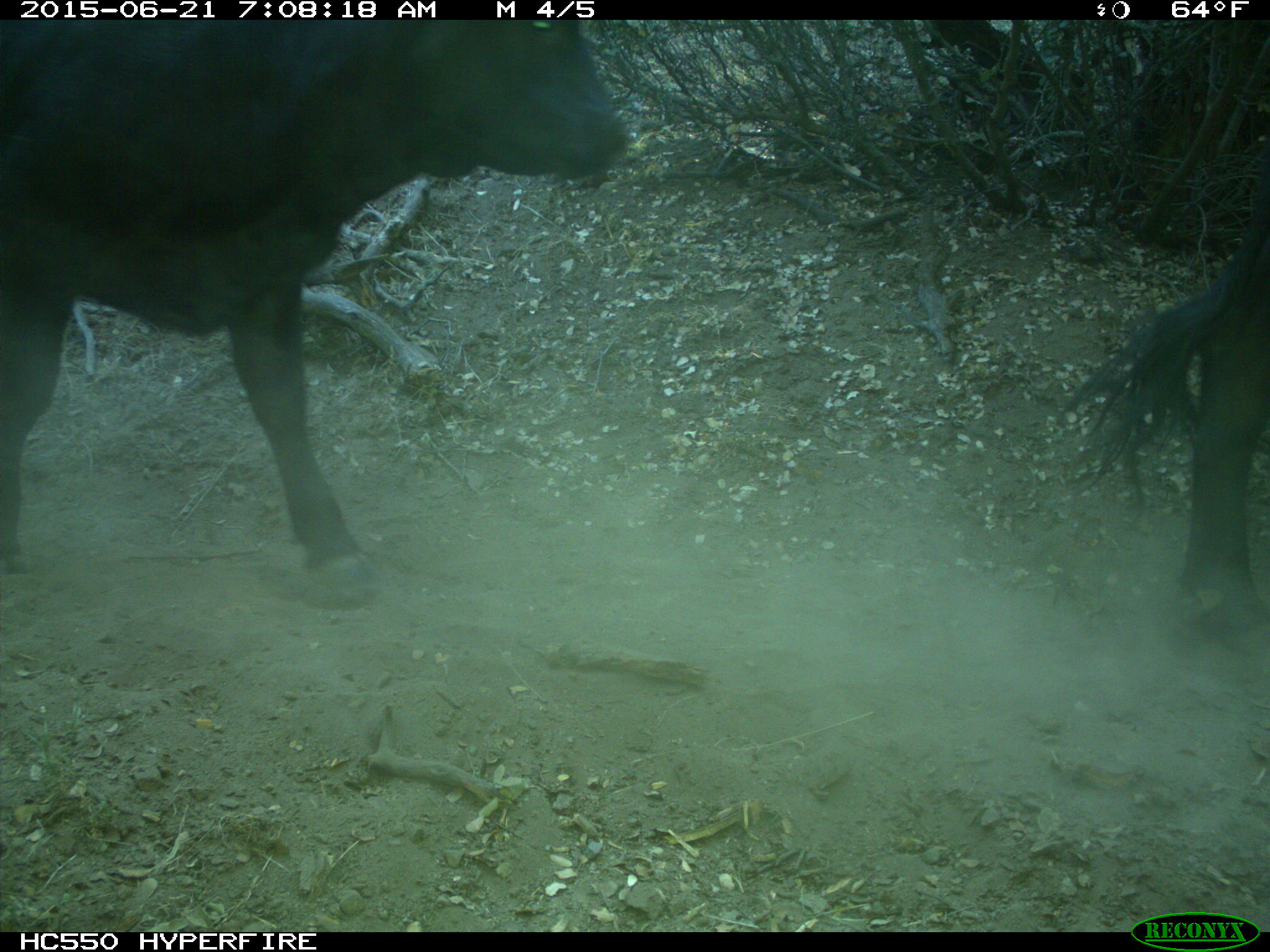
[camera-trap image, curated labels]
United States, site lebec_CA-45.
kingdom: Animalia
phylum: Chordata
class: Mammalia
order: Artiodactyla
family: Bovidae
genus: Bos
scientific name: Bos taurus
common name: domestic cow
Bos taurus (domestic cow).